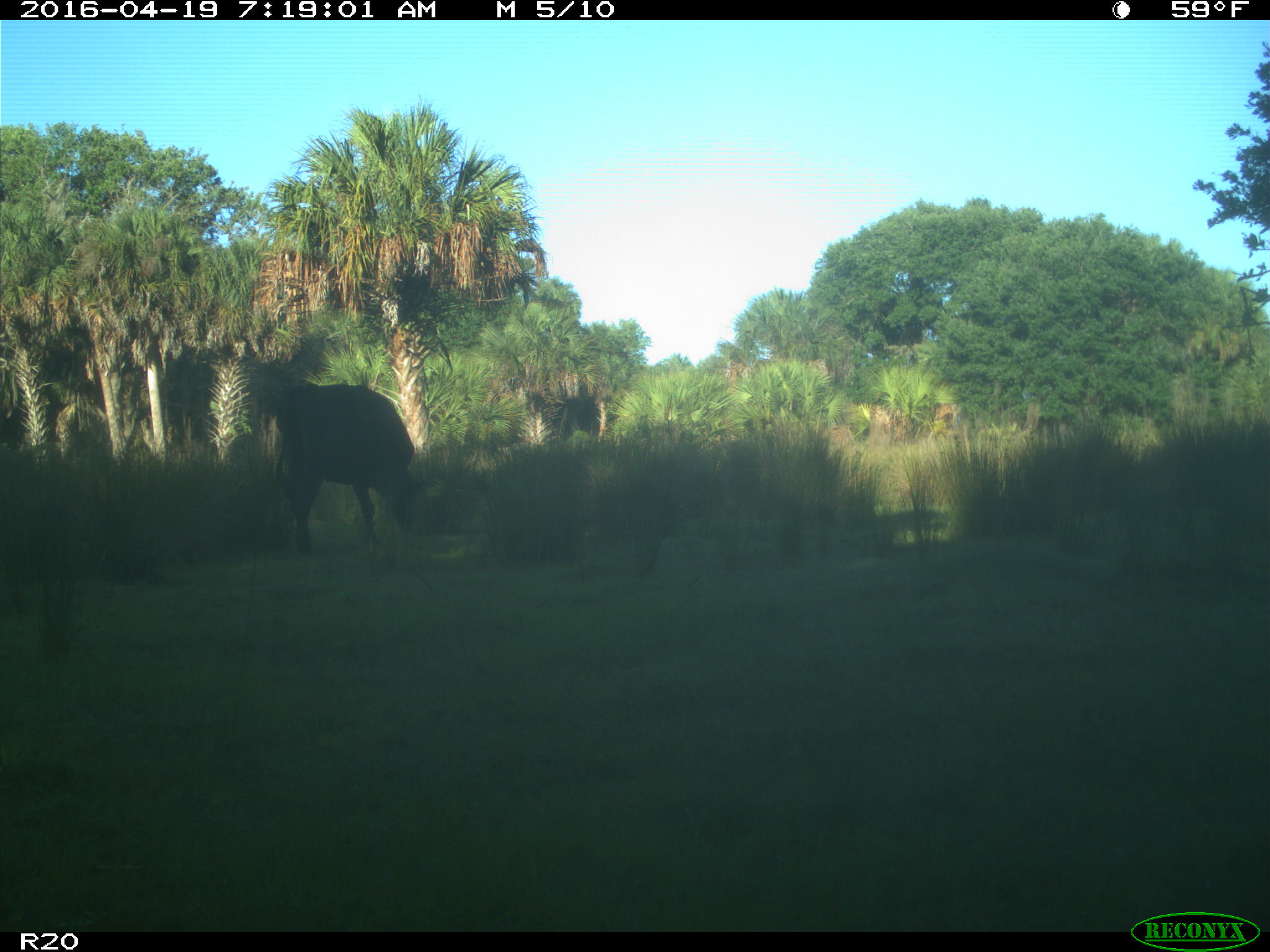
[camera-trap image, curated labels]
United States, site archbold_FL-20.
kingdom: Animalia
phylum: Chordata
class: Mammalia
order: Artiodactyla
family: Bovidae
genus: Bos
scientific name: Bos taurus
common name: domestic cow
Bos taurus (domestic cow).